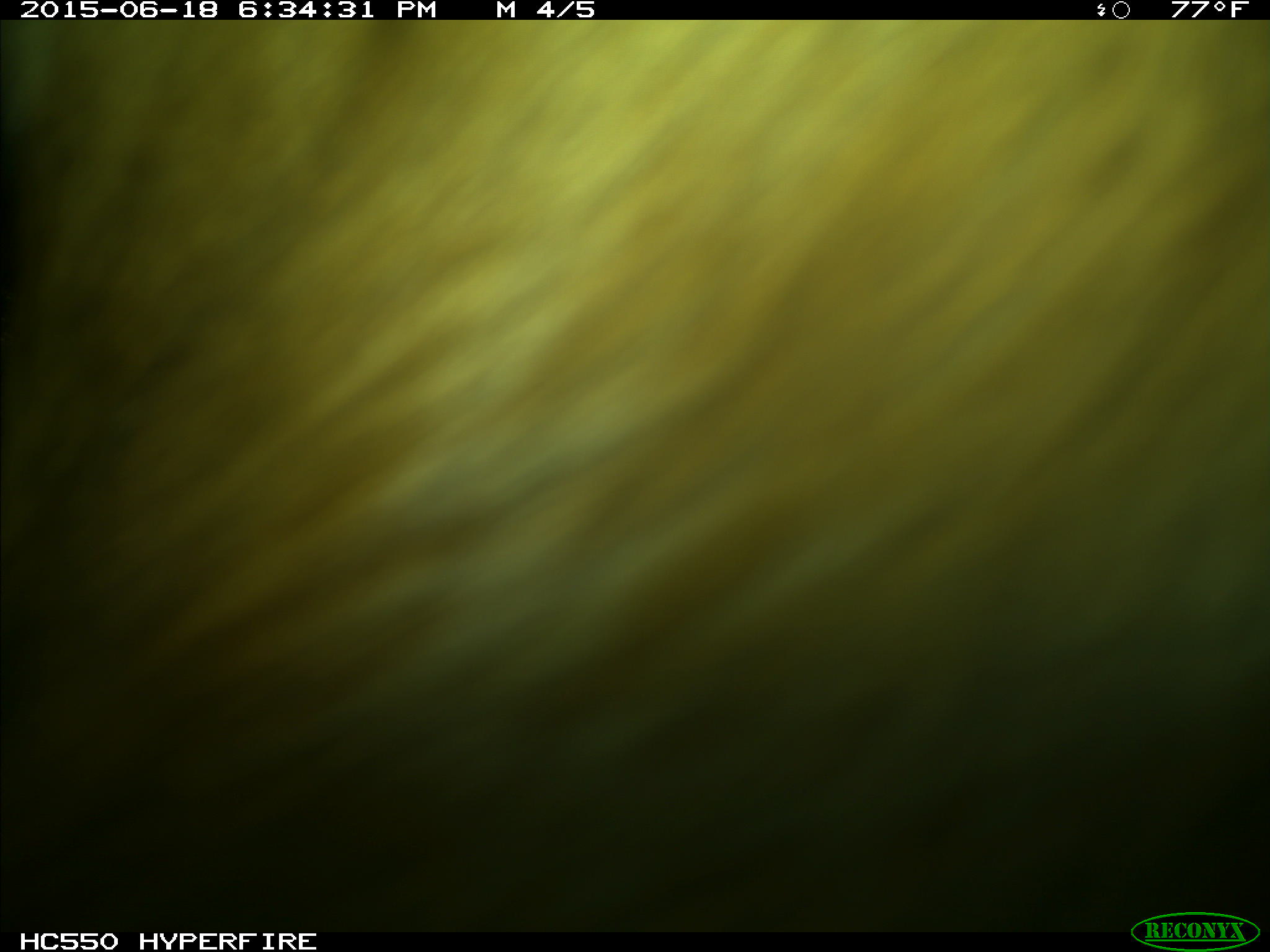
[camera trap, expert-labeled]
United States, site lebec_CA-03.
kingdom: Animalia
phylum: Chordata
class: Mammalia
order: Artiodactyla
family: Bovidae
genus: Bos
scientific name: Bos taurus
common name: domestic cow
Bos taurus (domestic cow).